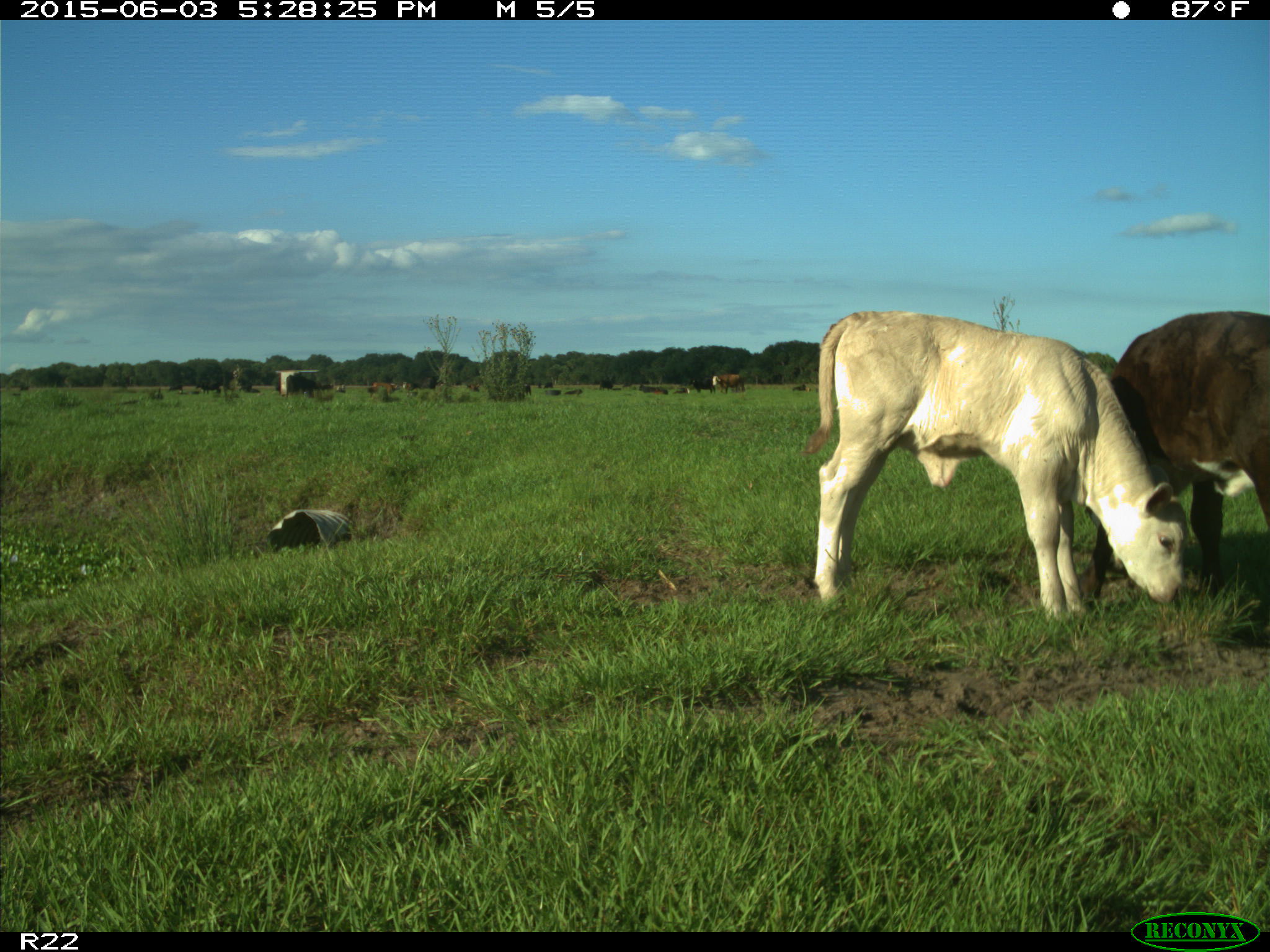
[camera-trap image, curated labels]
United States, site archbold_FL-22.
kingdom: Animalia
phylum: Chordata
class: Mammalia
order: Artiodactyla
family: Bovidae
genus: Bos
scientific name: Bos taurus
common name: domestic cow